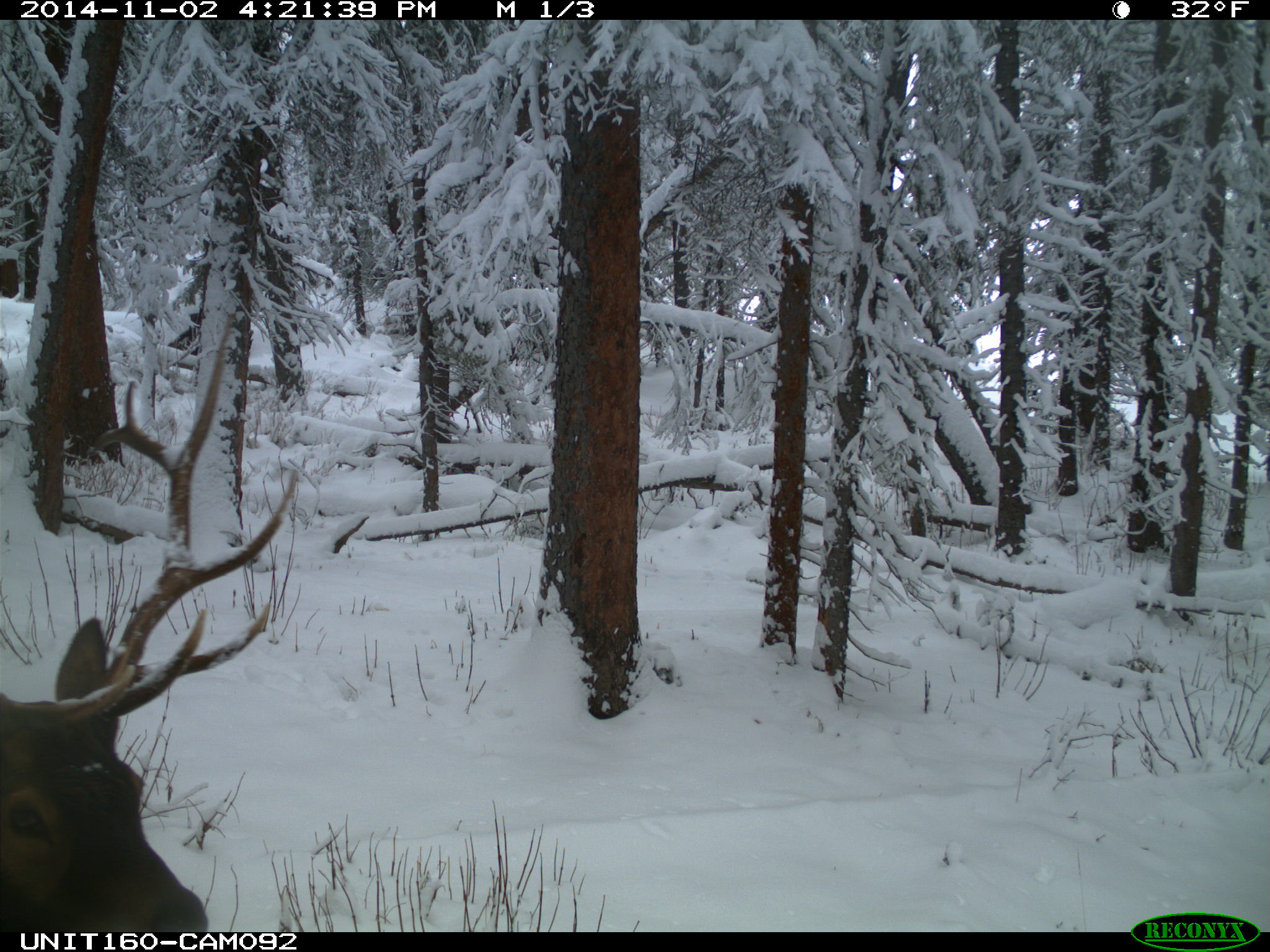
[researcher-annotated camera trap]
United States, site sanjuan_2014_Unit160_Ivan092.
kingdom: Animalia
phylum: Chordata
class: Mammalia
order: Artiodactyla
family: Cervidae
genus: Cervus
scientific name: Cervus elaphus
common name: red deer